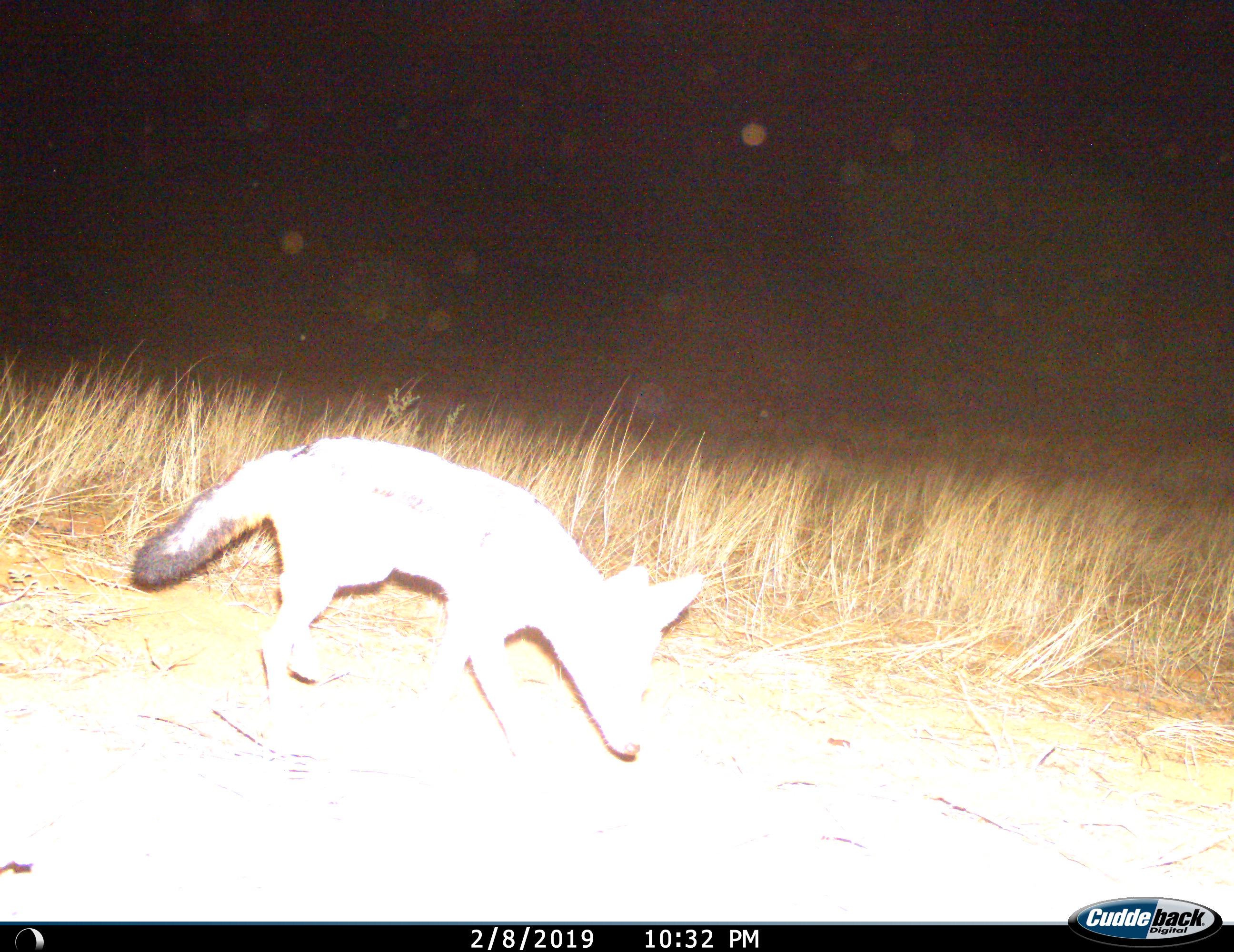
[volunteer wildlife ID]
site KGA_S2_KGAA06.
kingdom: Animalia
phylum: Chordata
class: Mammalia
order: Carnivora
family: Canidae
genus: Lupulella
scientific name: Lupulella mesomelas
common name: black-backed jackal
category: jackalblackbacked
Jackalblackbacked (black-backed jackal) (Lupulella mesomelas), count 1. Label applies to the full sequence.